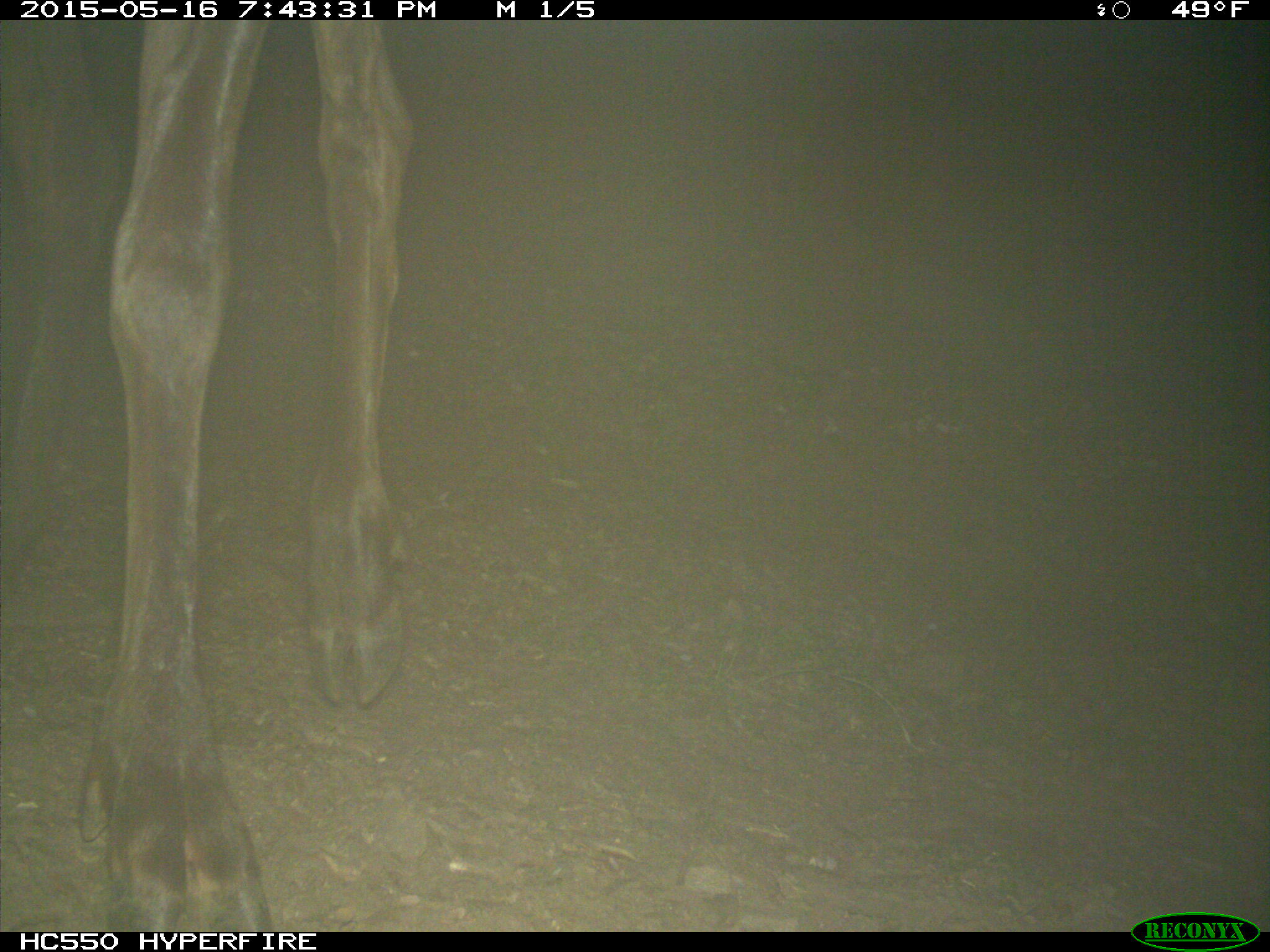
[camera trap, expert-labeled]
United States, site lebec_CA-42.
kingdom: Animalia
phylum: Chordata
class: Mammalia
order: Artiodactyla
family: Cervidae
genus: Cervus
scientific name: Cervus canadensis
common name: elk